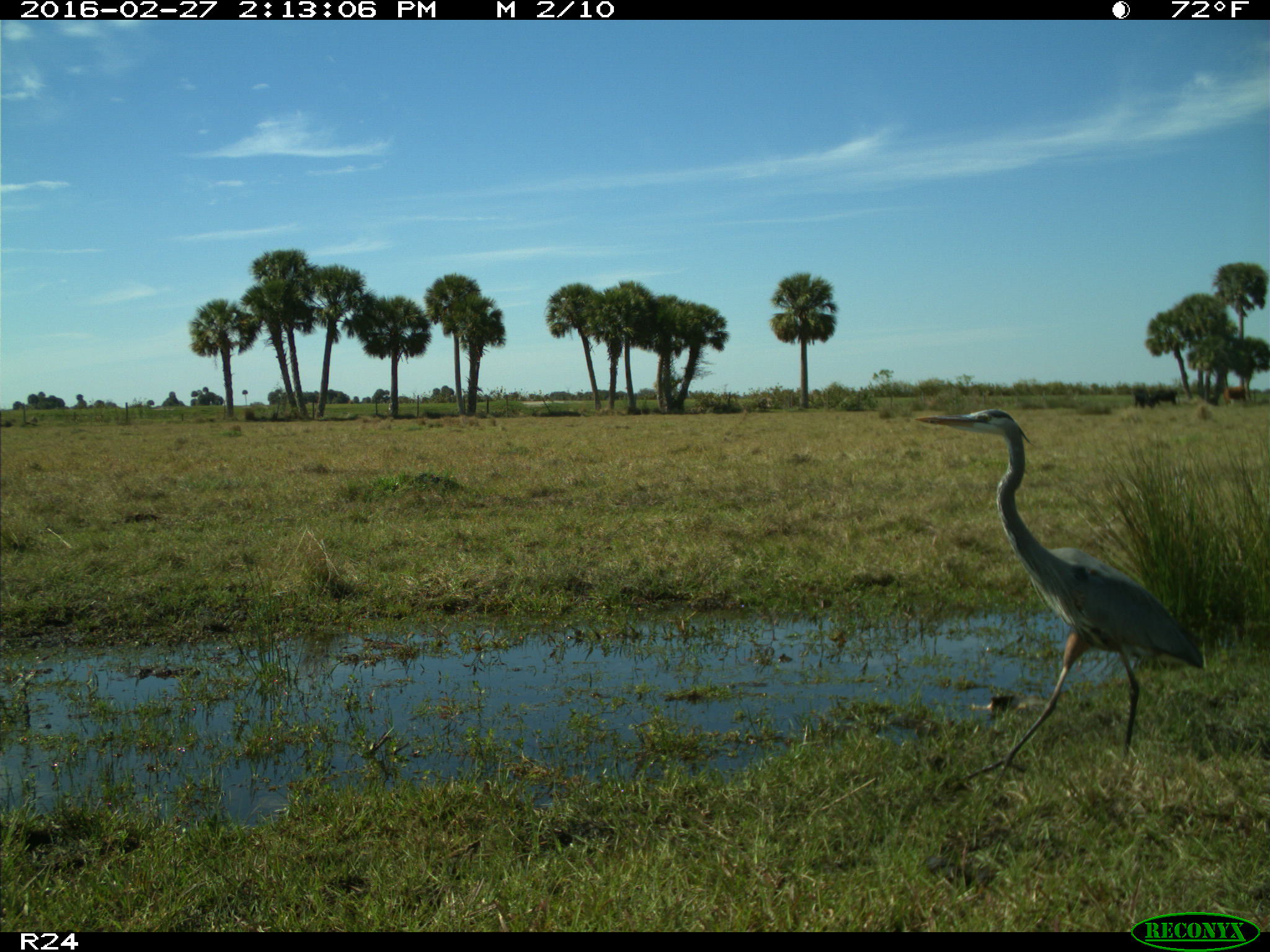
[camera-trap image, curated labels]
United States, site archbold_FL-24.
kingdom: Animalia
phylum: Chordata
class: Aves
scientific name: Aves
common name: birds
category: unidentified bird